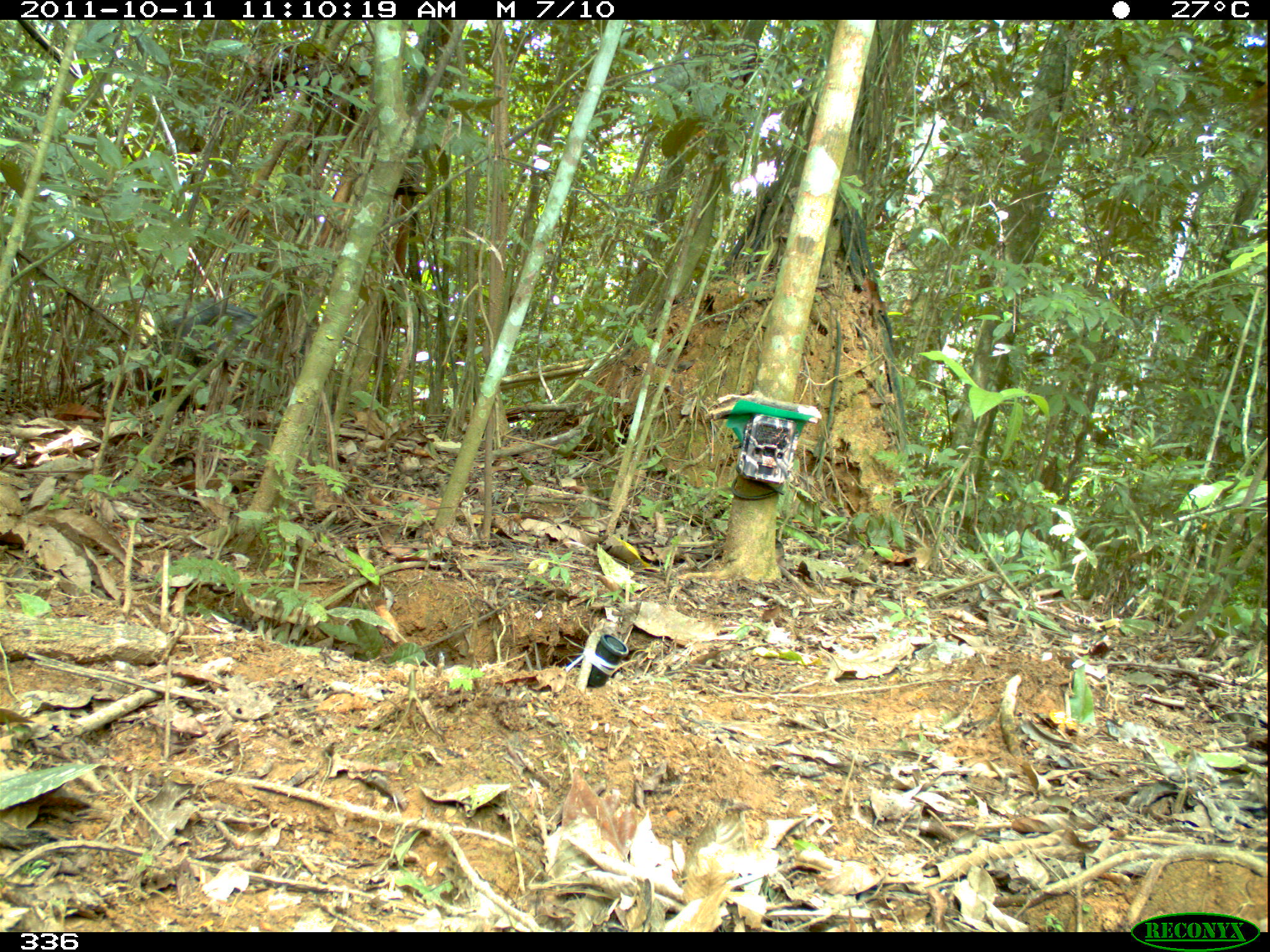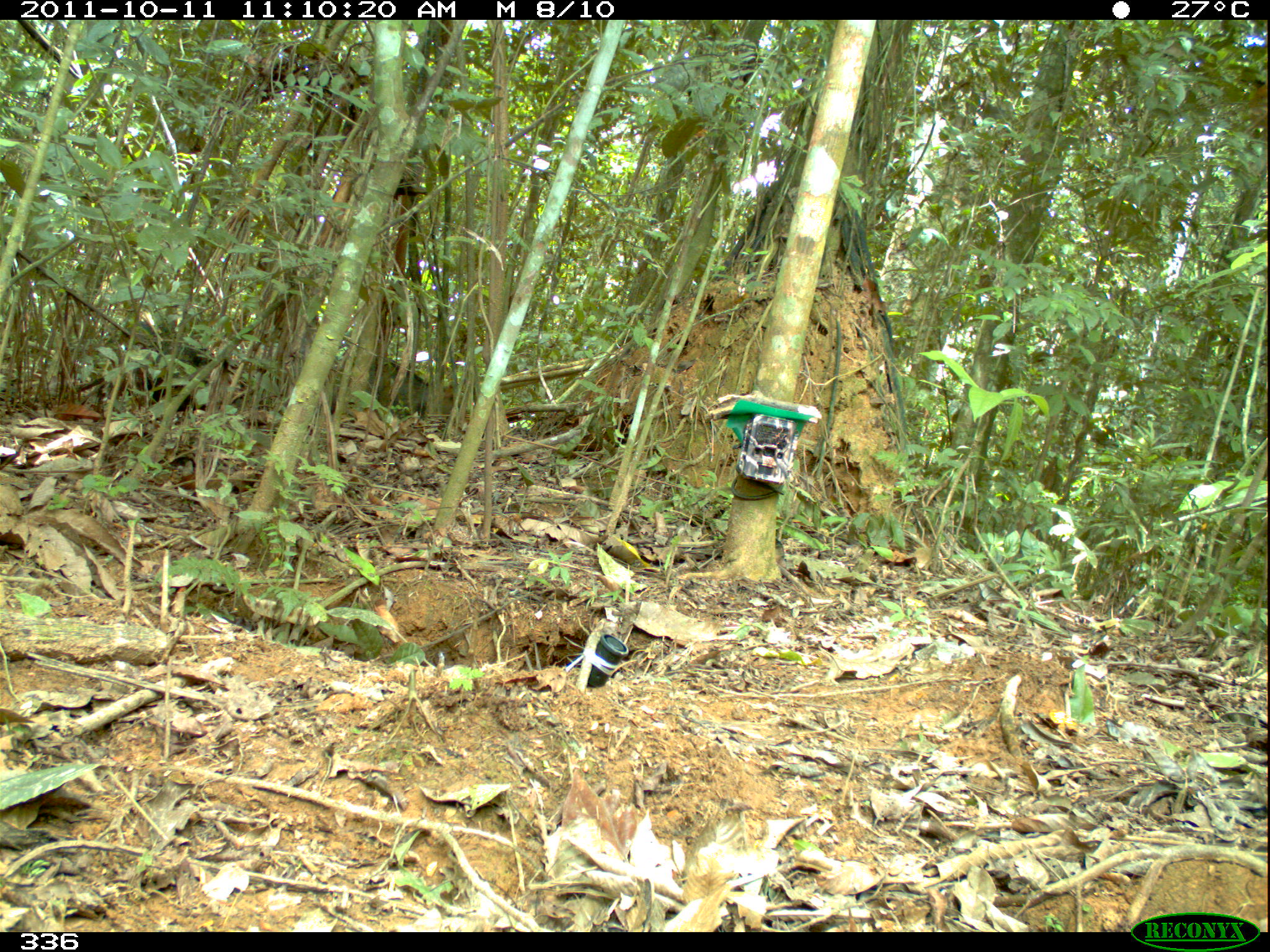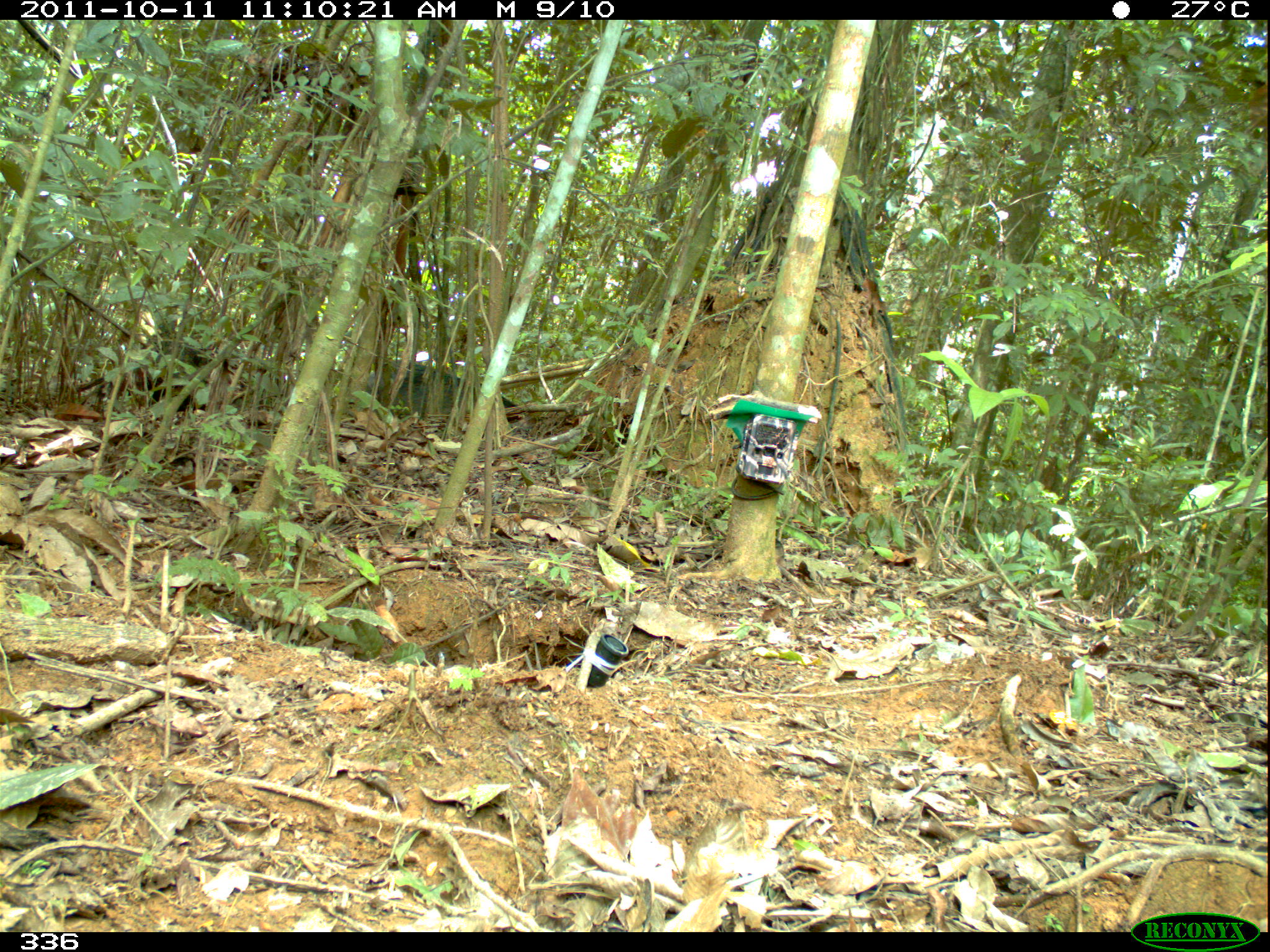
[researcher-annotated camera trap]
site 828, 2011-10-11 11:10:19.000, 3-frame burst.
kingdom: Animalia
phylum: Chordata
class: Mammalia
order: Artiodactyla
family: Tayassuidae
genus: Tayassu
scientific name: Tayassu pecari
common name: white-lipped peccary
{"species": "Tayassu pecari (white-lipped peccary)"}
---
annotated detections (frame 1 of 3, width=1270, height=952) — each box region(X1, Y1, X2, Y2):
tayassu pecari: region(139, 299, 257, 411)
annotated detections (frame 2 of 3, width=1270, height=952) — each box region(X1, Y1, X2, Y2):
tayassu pecari: region(327, 355, 468, 423); region(102, 321, 240, 383)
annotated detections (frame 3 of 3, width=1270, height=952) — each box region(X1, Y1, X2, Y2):
tayassu pecari: region(364, 359, 518, 416); region(131, 341, 291, 388)